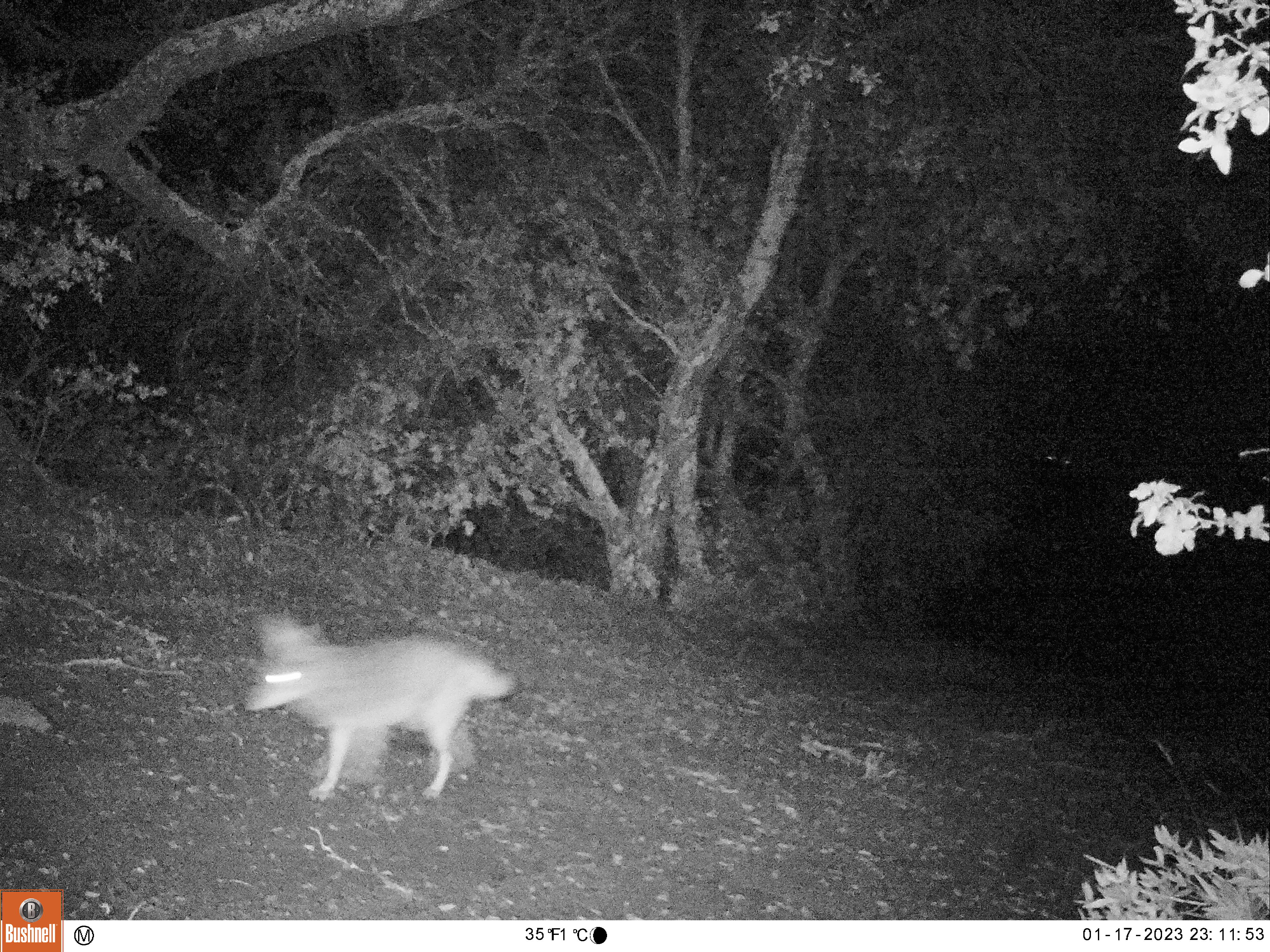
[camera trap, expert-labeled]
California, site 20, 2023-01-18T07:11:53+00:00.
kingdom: Animalia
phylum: Chordata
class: Mammalia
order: Carnivora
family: Canidae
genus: Canis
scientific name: Canis latrans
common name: coyote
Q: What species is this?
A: Coyote (Canis latrans).